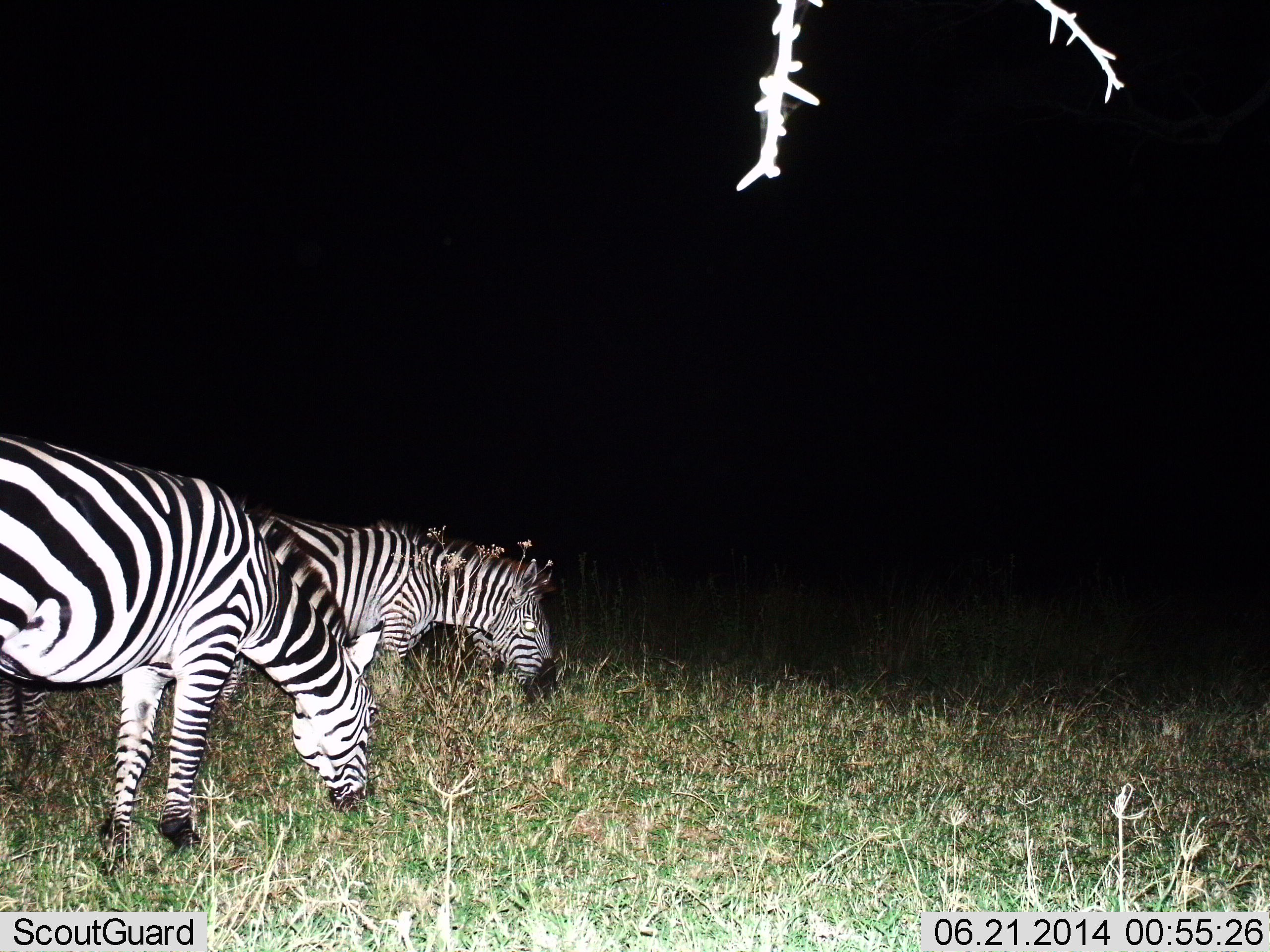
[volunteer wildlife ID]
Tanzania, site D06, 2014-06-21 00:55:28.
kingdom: Animalia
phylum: Chordata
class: Mammalia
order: Perissodactyla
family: Equidae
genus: Equus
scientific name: Equus quagga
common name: plains zebra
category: zebra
Zebra (plains zebra) (Equus quagga), count 3. Behavior (volunteer vote fractions): standing 20%, resting 0%, moving 0%, interacting 0%. Young present (vote fraction): 0%. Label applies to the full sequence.